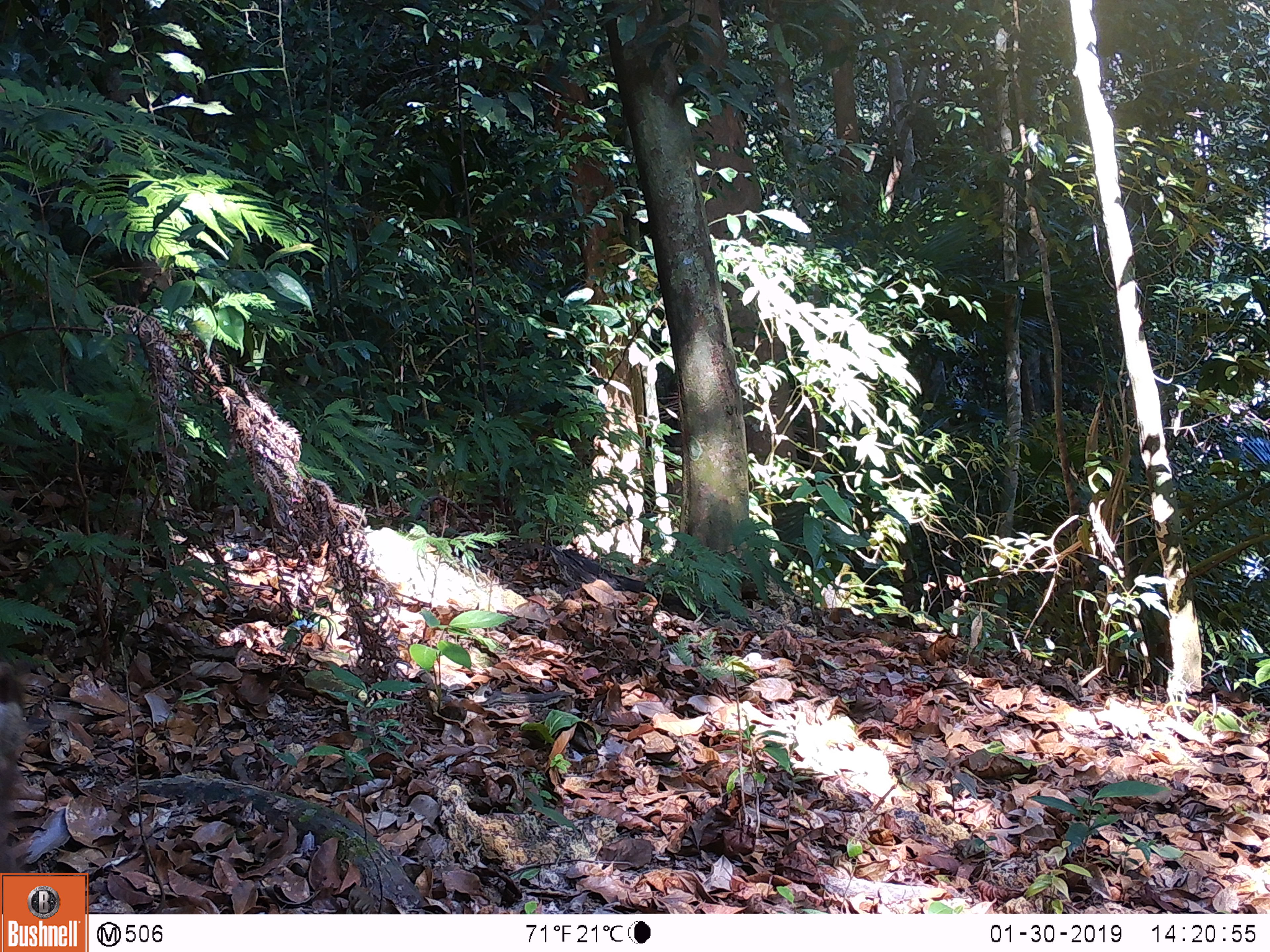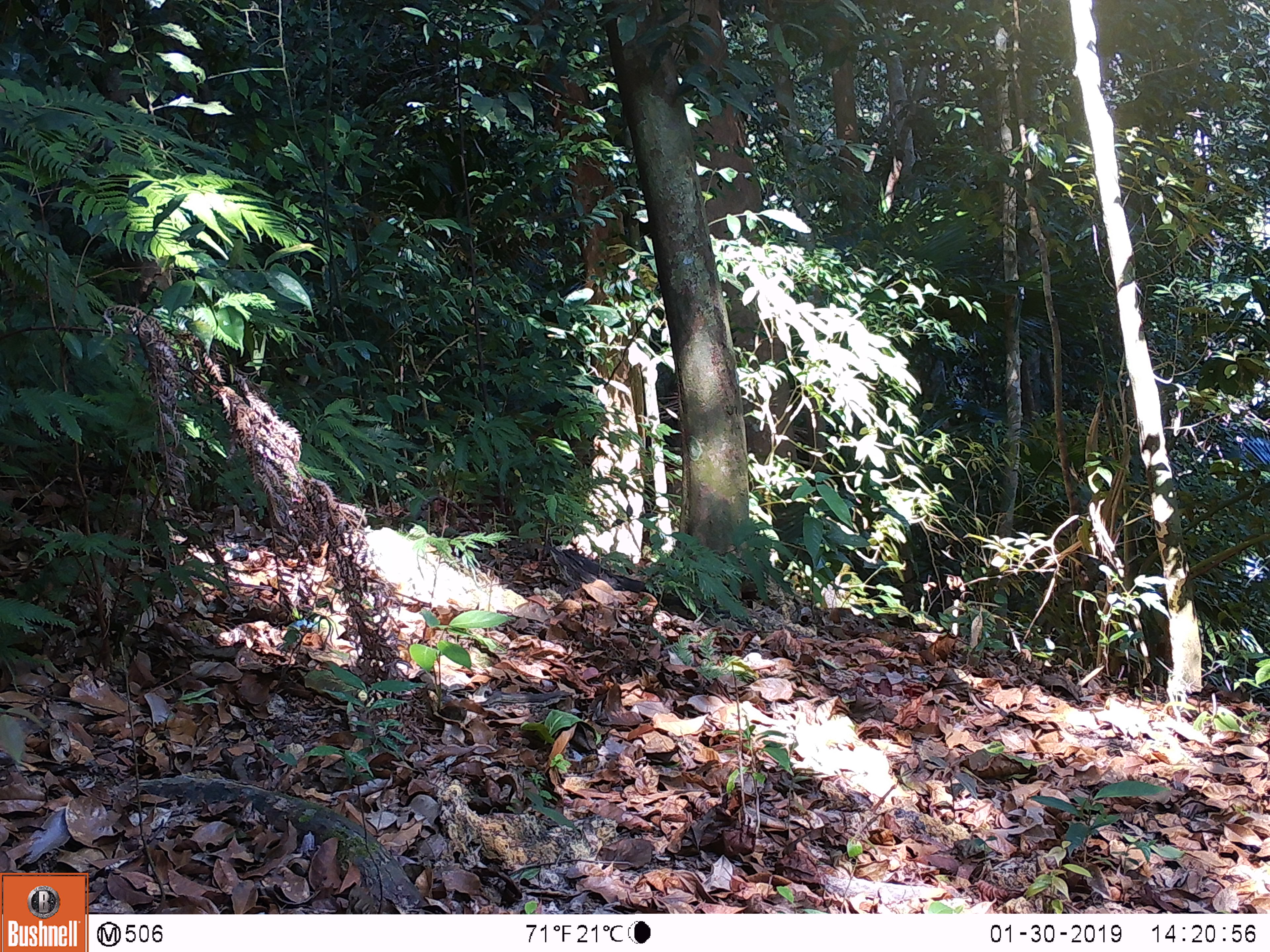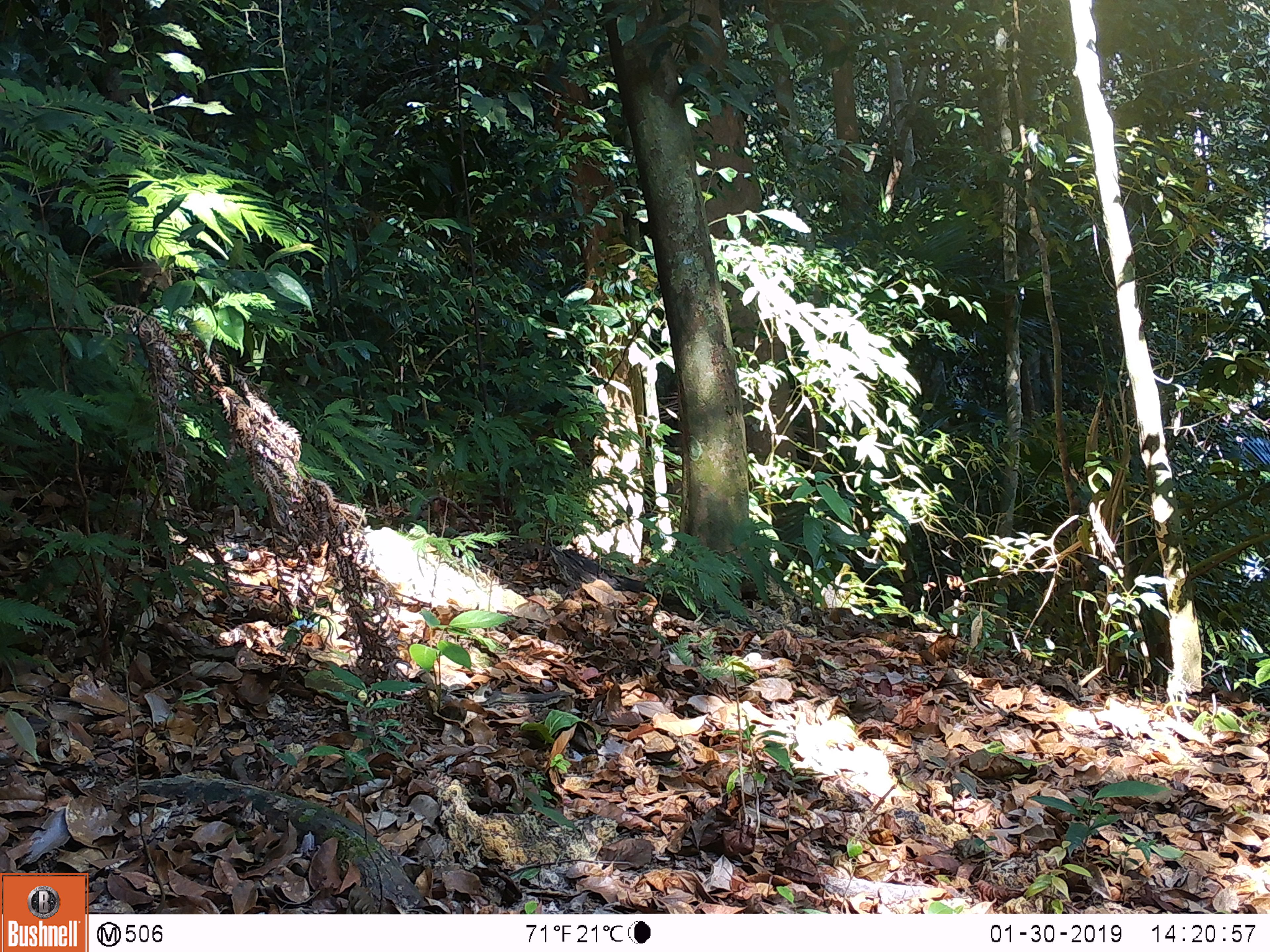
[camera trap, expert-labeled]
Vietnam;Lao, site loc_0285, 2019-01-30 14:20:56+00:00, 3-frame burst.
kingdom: Animalia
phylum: Chordata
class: Mammalia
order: Primates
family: Cercopithecidae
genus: Macaca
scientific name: Macaca arctoides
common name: stump-tailed macaque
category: stump tailed macaque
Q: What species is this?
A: Stump tailed macaque (stump-tailed macaque) (Macaca arctoides).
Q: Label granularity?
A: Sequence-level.